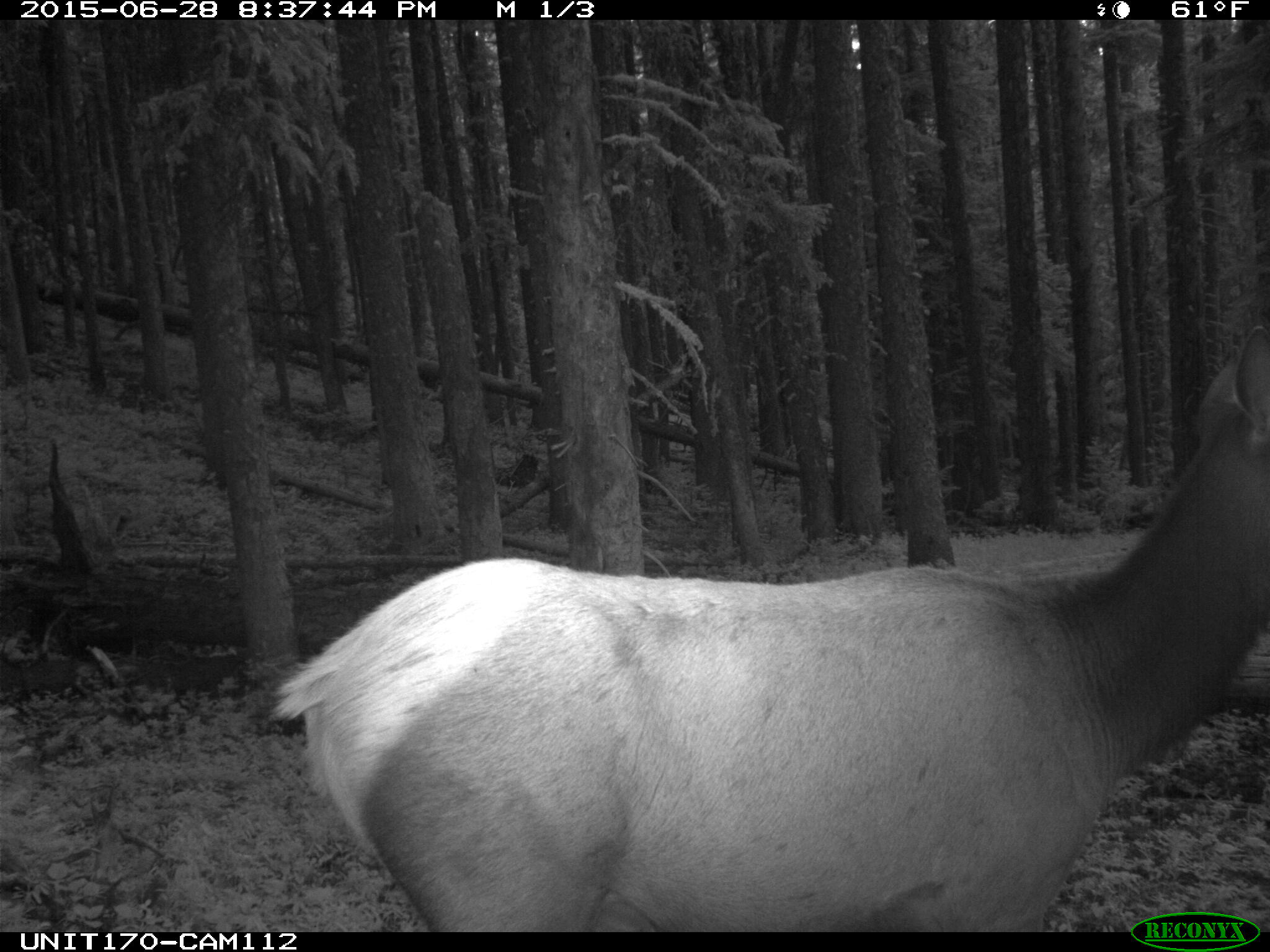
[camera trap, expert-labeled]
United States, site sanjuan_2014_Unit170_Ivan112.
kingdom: Animalia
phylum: Chordata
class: Mammalia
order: Artiodactyla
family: Cervidae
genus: Cervus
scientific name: Cervus elaphus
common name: red deer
Cervus elaphus (red deer).